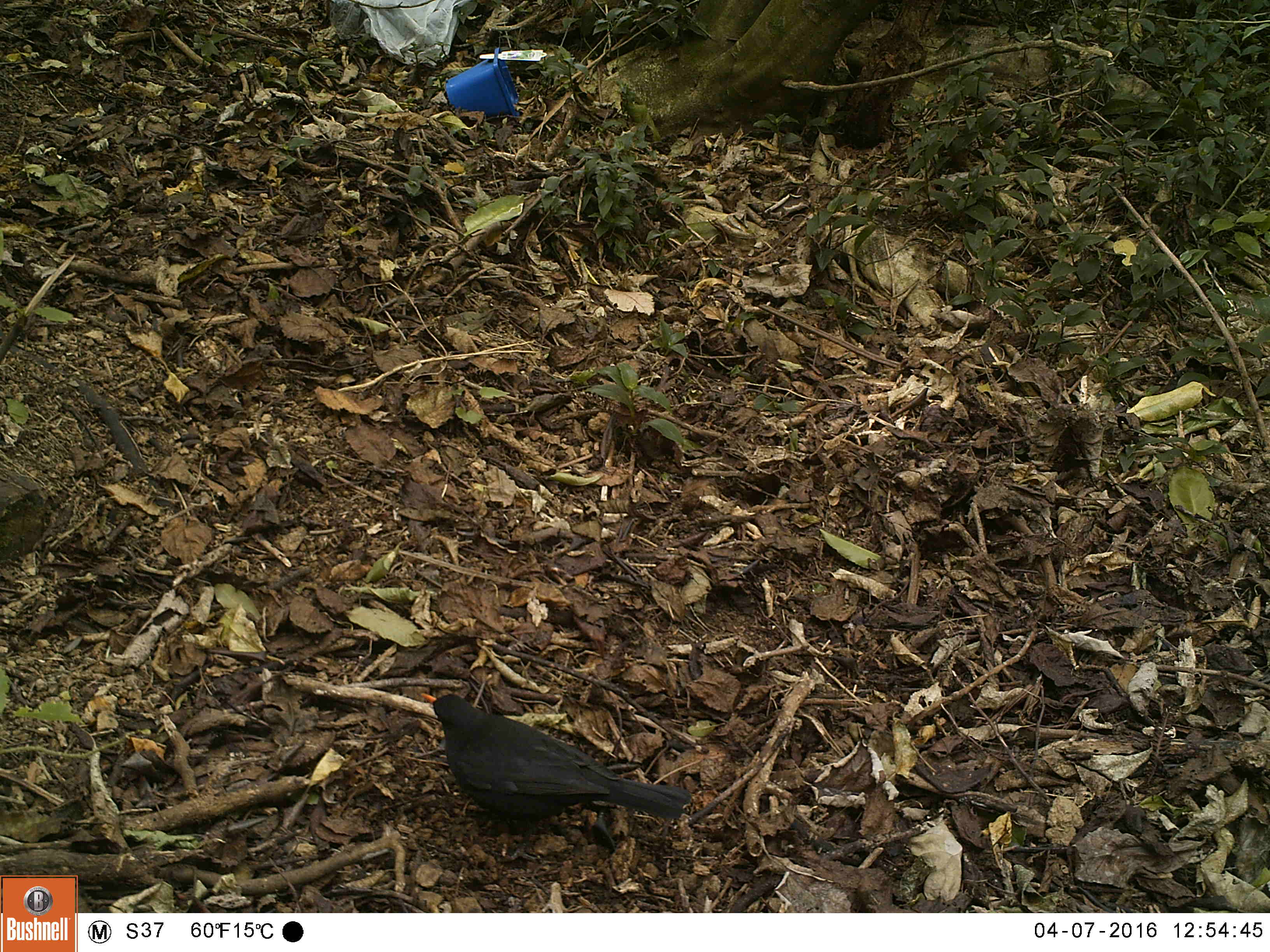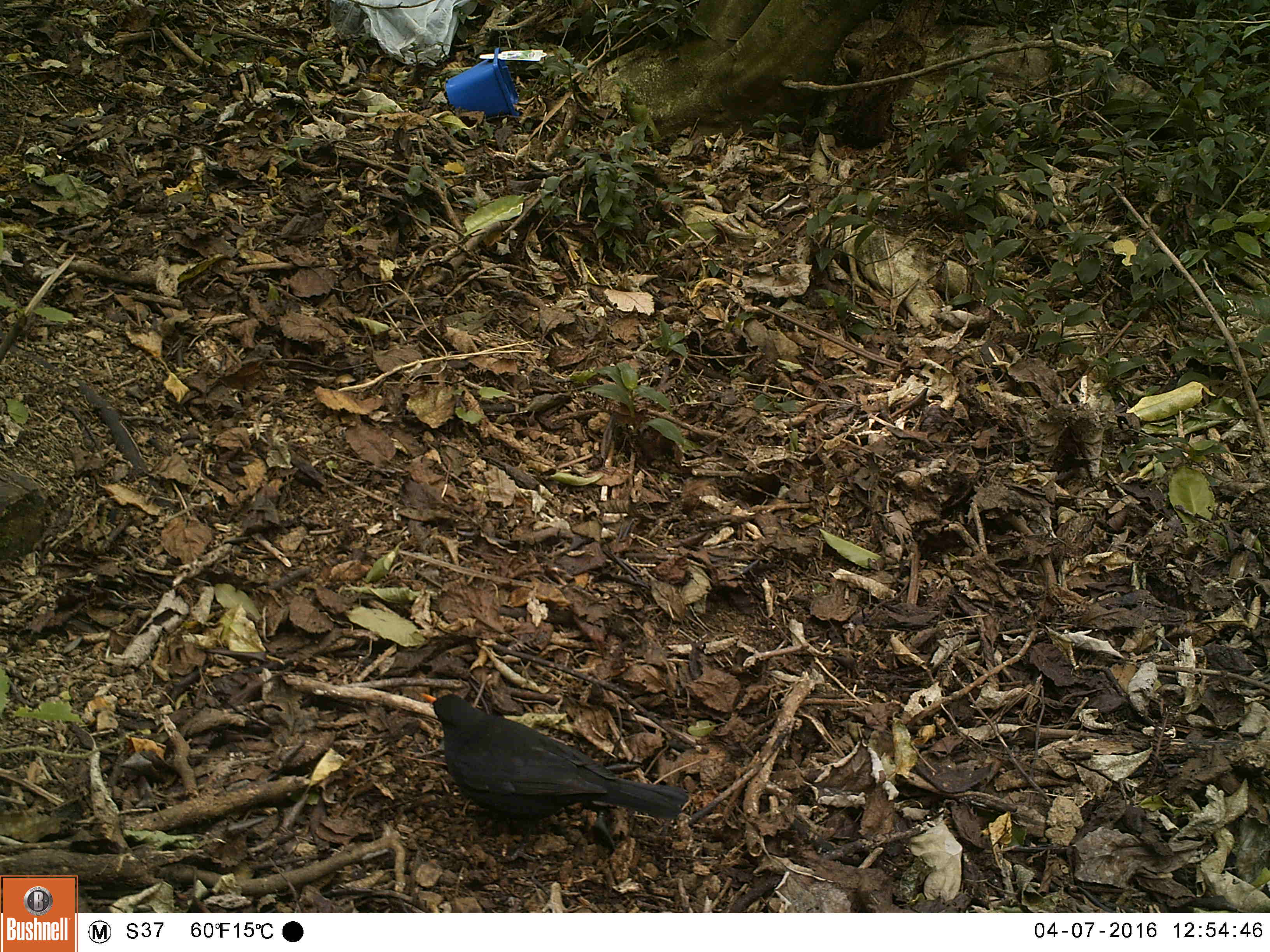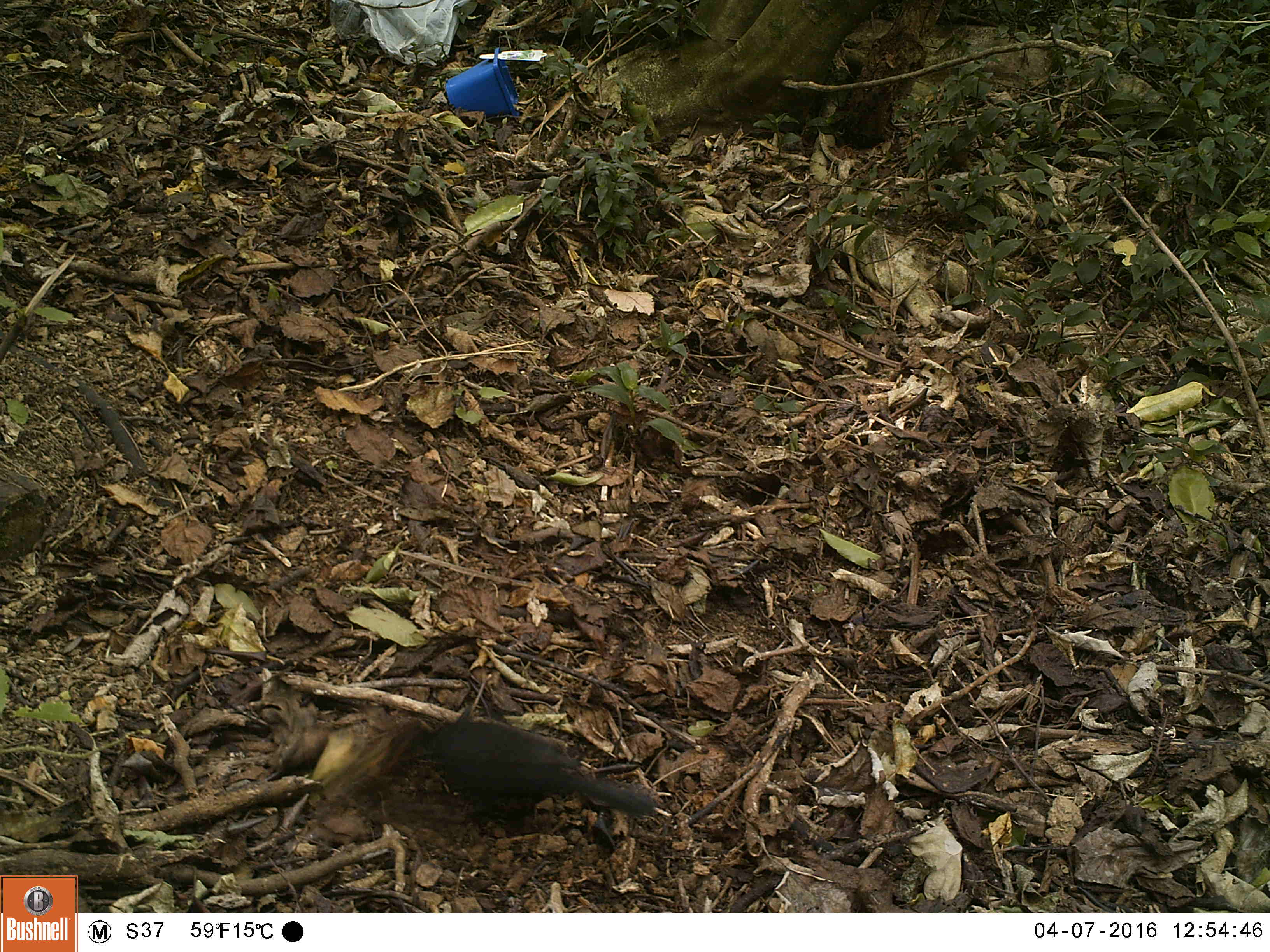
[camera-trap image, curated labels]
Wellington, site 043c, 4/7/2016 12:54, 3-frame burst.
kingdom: Animalia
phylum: Chordata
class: Aves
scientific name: Aves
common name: bird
Bird (Aves).